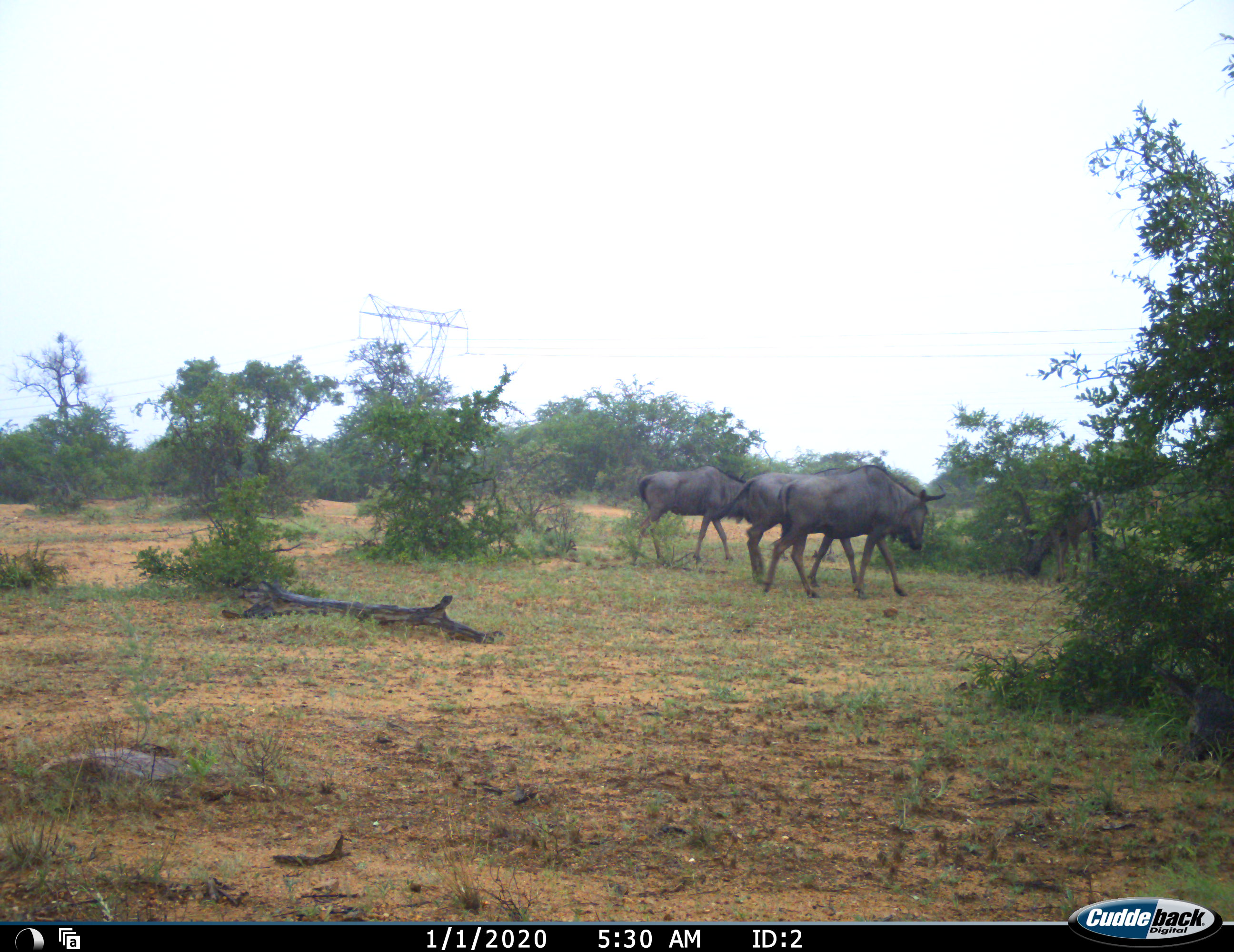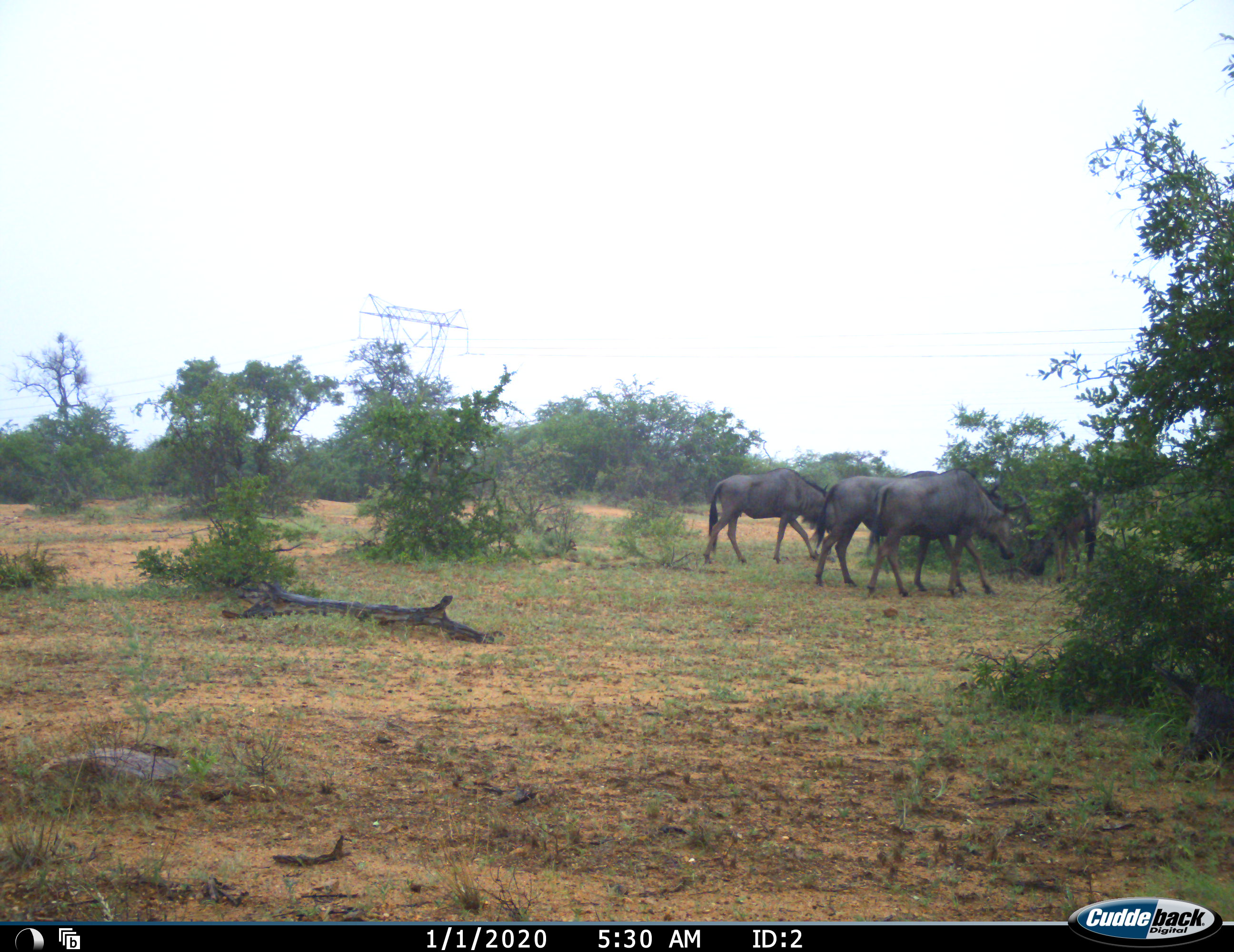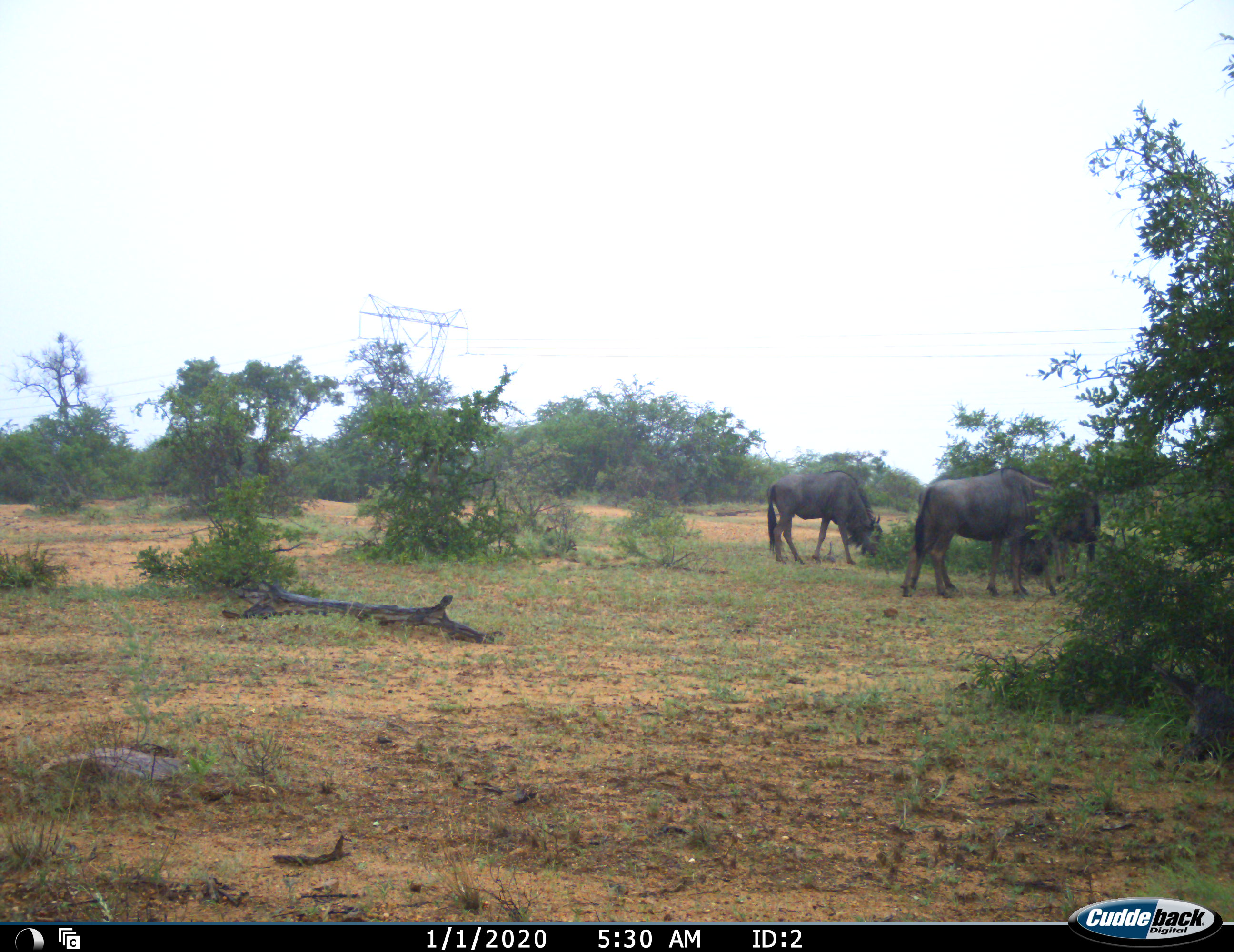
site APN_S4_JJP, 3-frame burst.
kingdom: Animalia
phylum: Chordata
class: Mammalia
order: Artiodactyla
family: Bovidae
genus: Connochaetes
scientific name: Connochaetes taurinus taurinus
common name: blue wildebeest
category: wildebeestblue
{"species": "wildebeestblue (blue wildebeest) (Connochaetes taurinus taurinus)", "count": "4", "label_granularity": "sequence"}